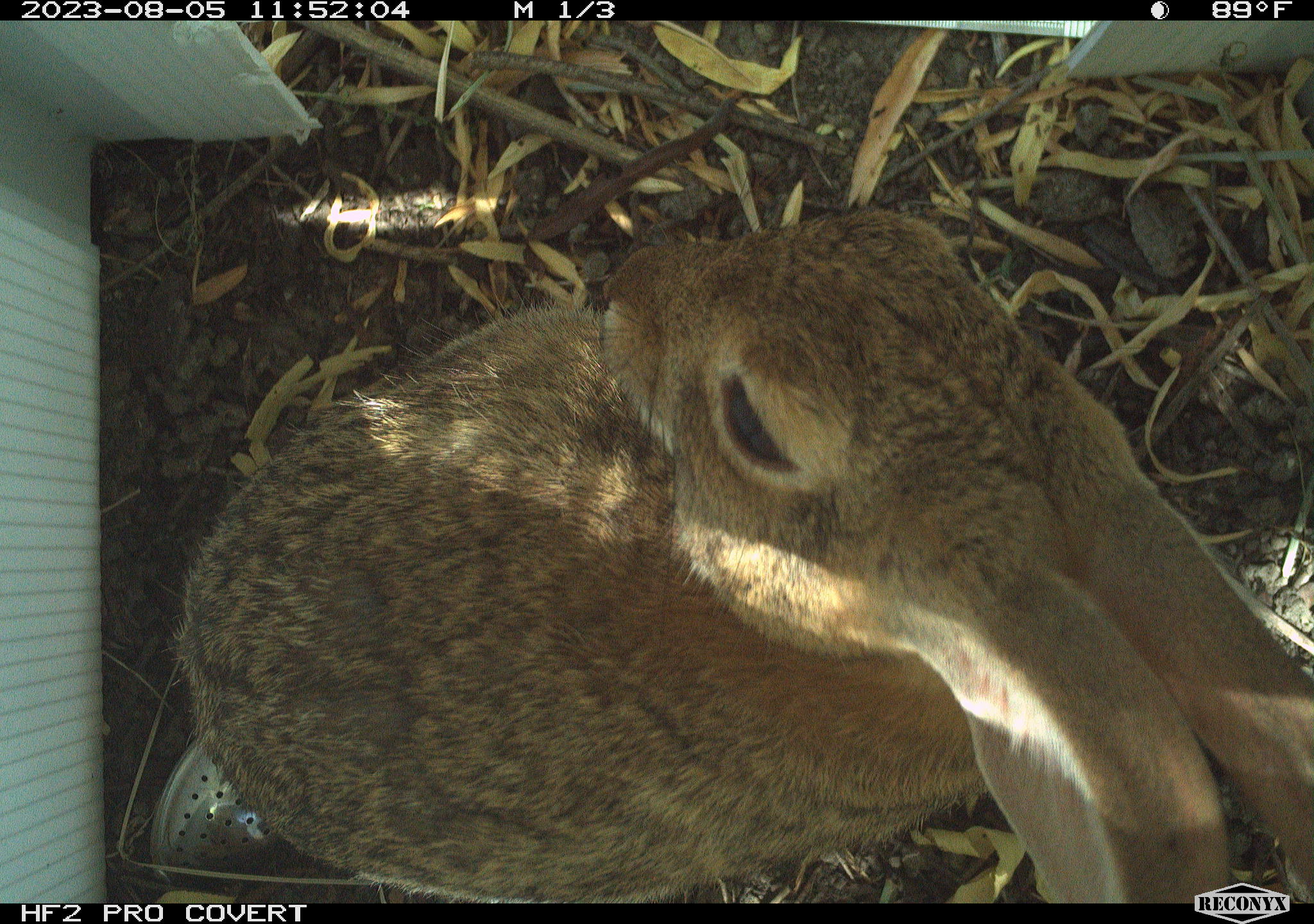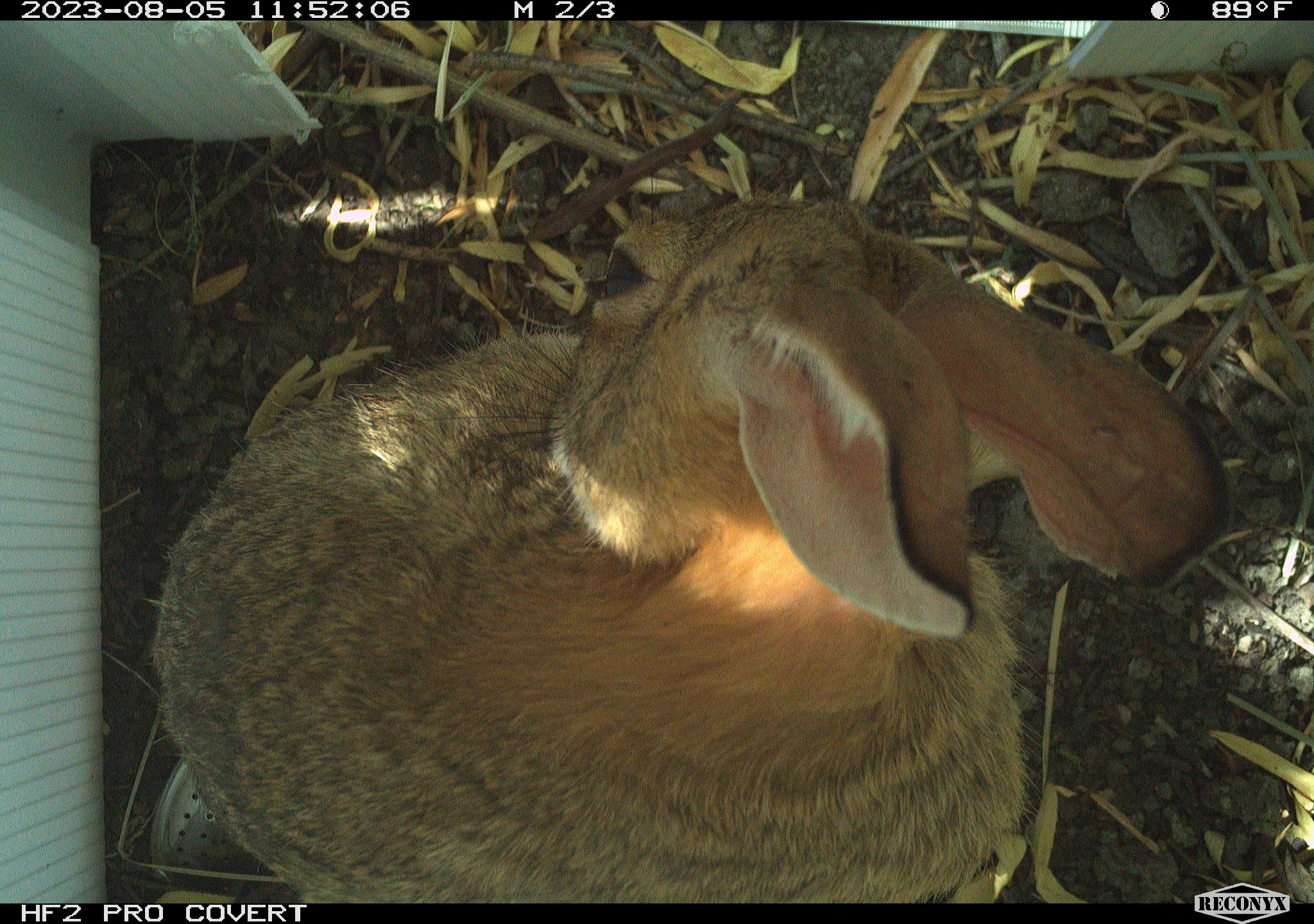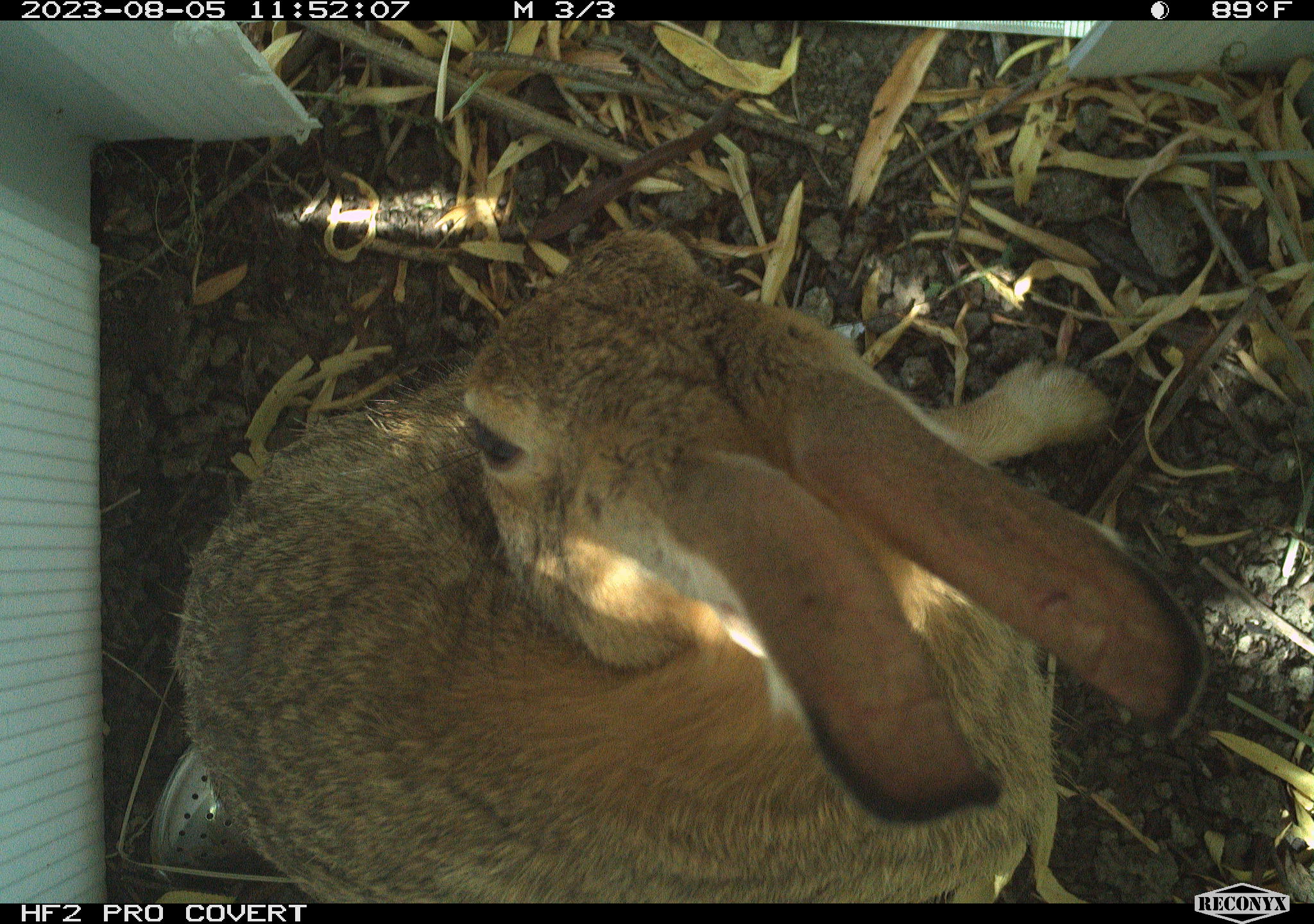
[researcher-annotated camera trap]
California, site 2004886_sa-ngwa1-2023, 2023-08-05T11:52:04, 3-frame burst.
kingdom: Animalia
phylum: Chordata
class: Mammalia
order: Lagomorpha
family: Leporidae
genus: Sylvilagus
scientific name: Sylvilagus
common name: cottontail rabbits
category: sylvilagus species